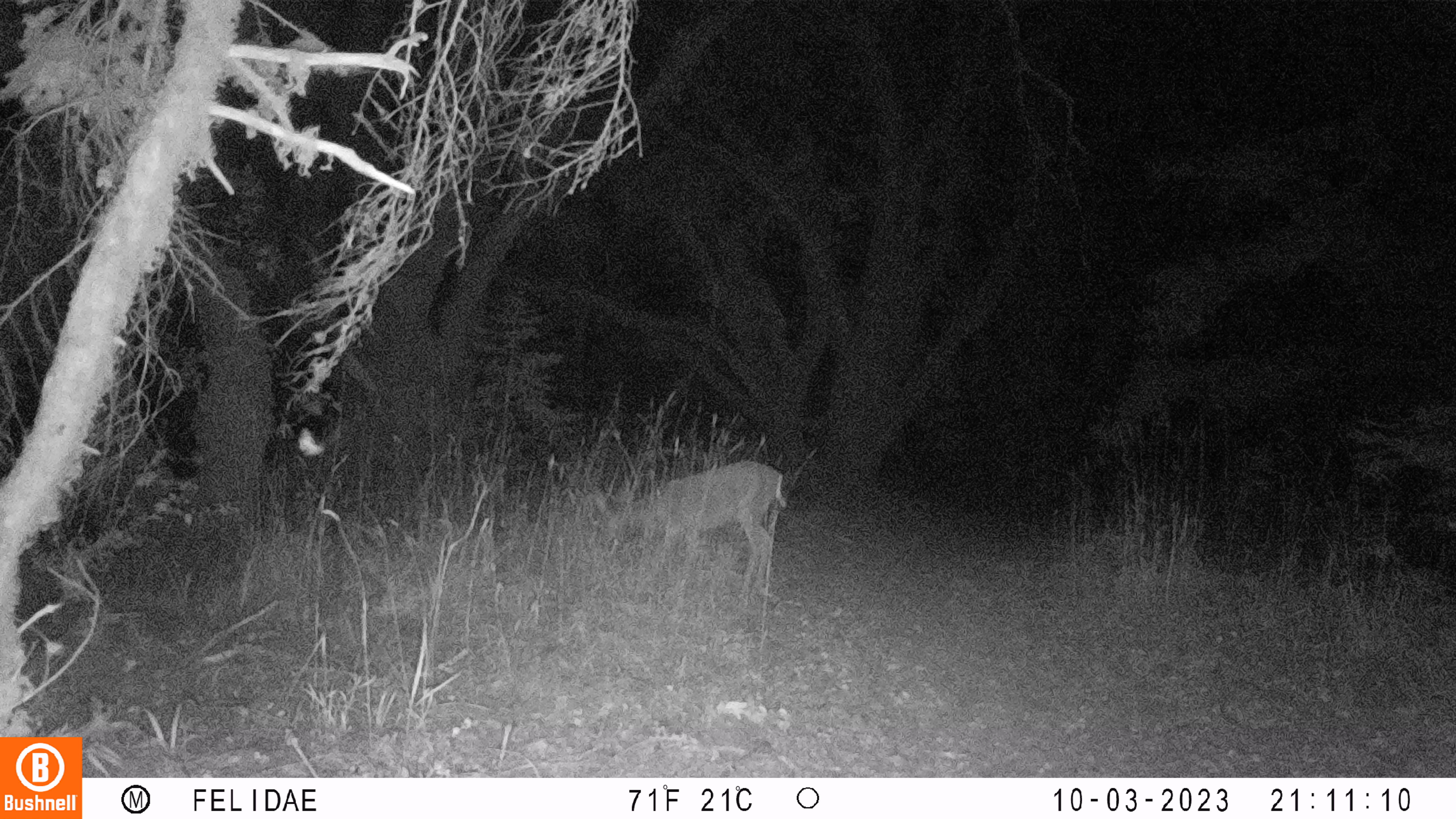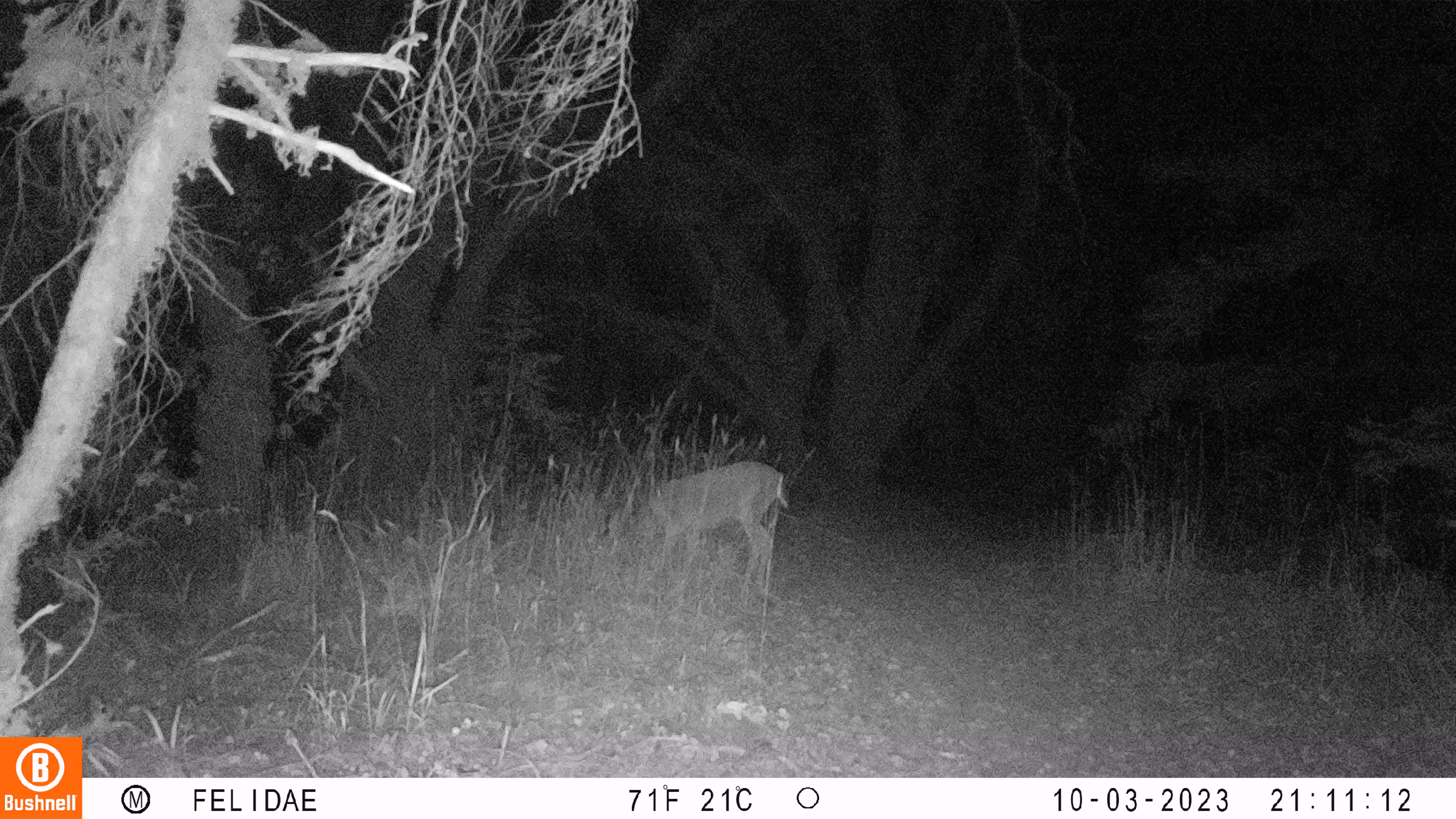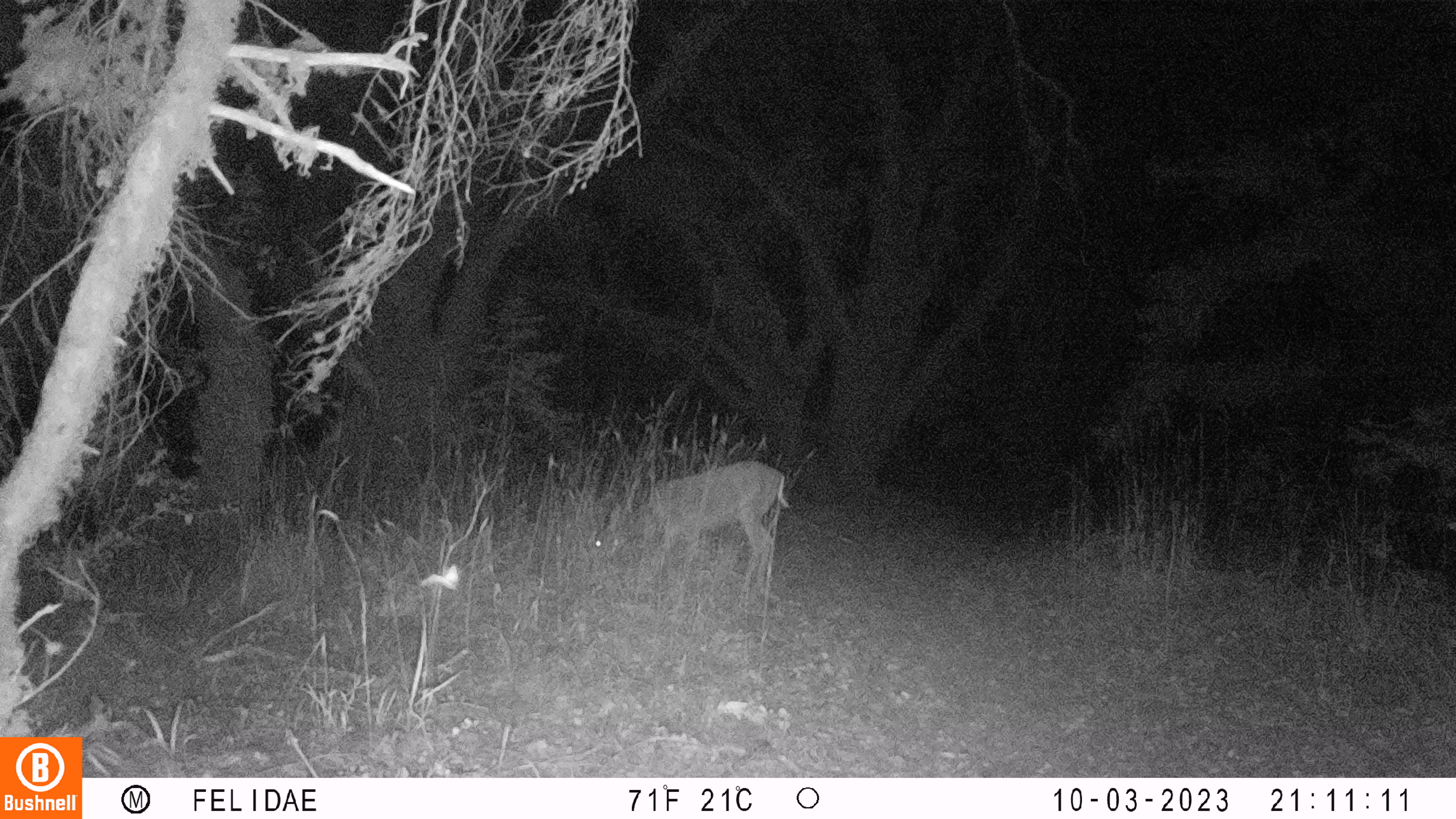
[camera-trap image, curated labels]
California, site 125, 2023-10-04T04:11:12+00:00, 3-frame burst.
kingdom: Animalia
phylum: Chordata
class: Mammalia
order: Artiodactyla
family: Cervidae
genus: Odocoileus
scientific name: Odocoileus hemionus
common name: mule deer